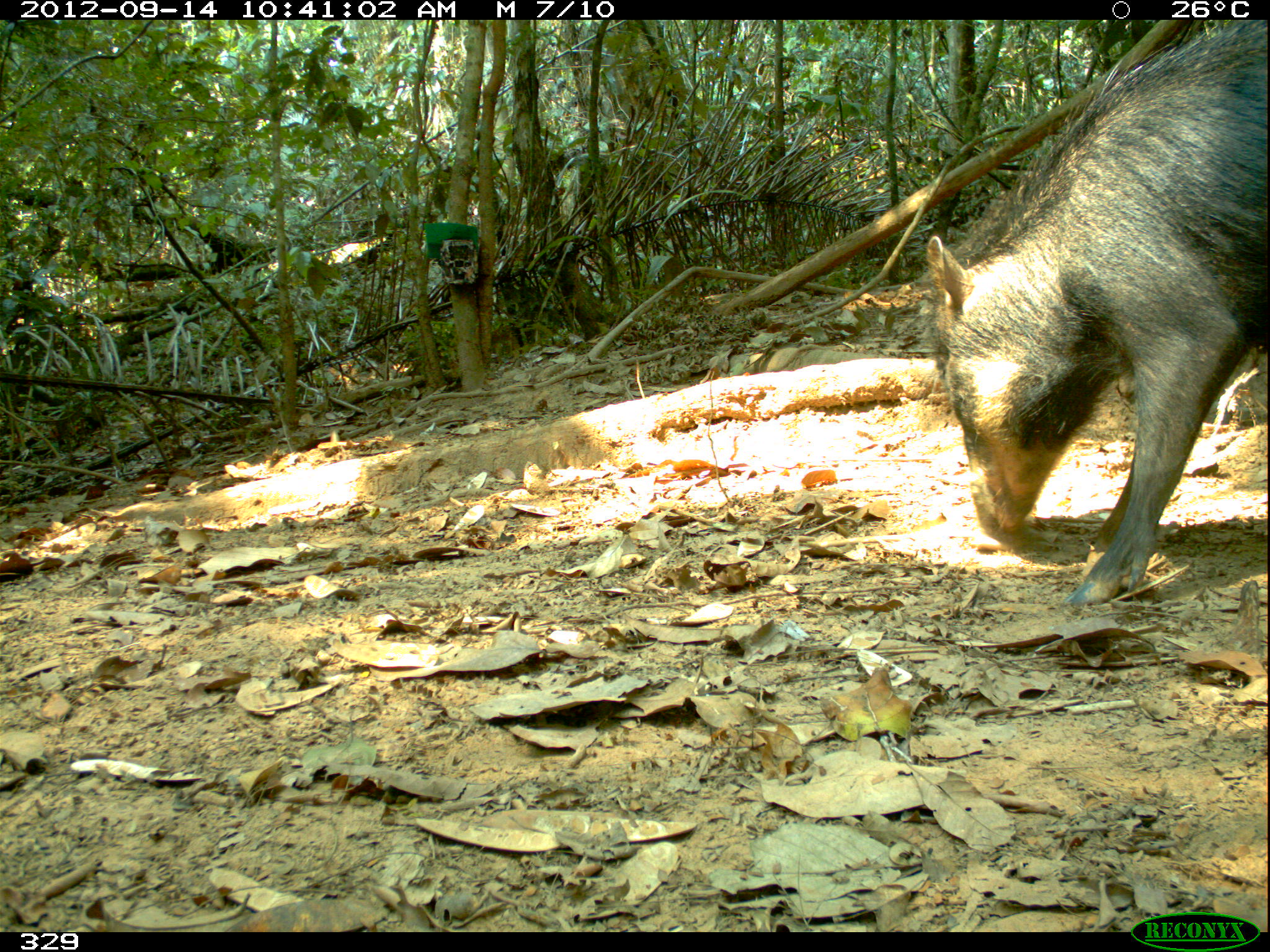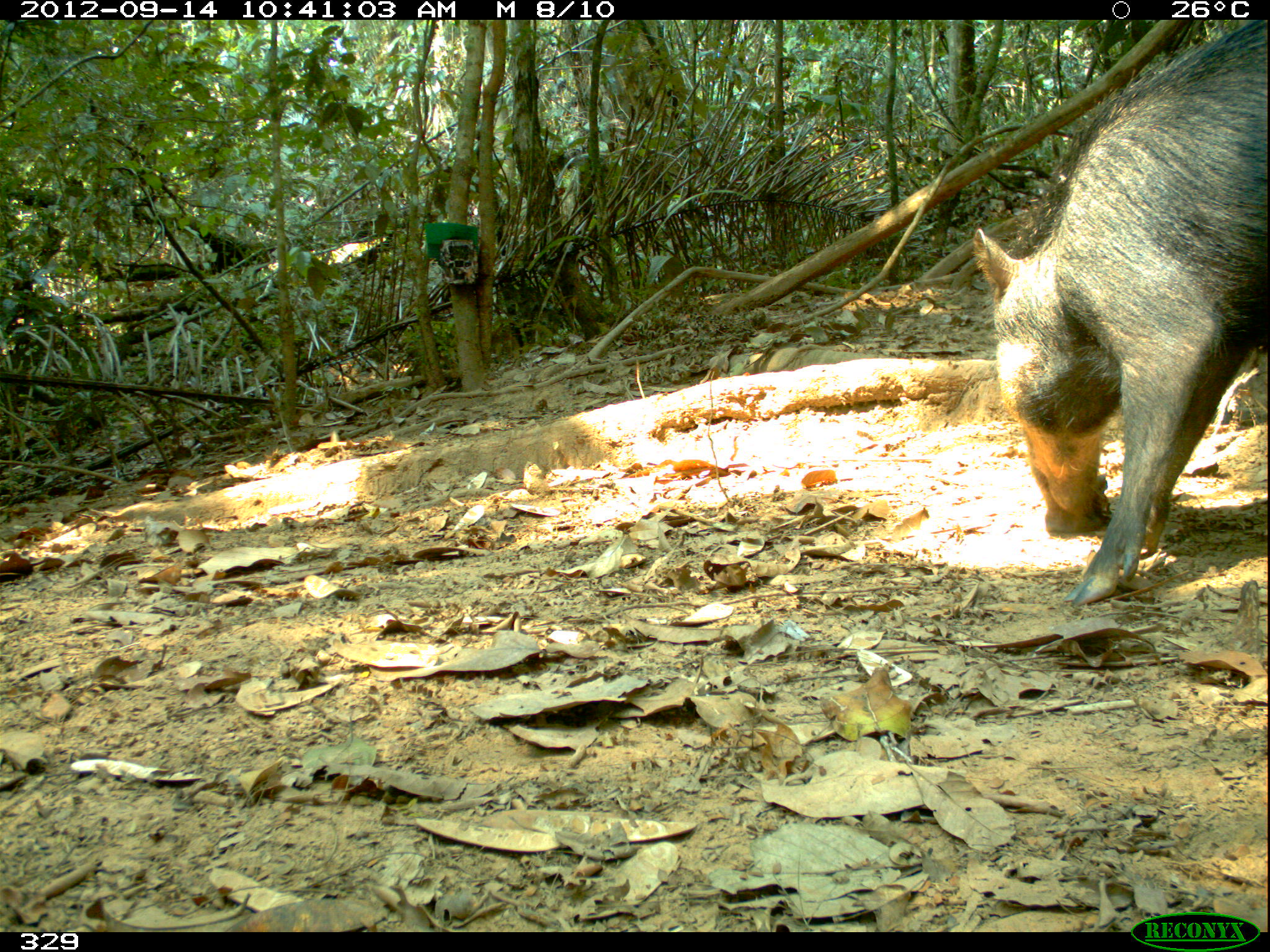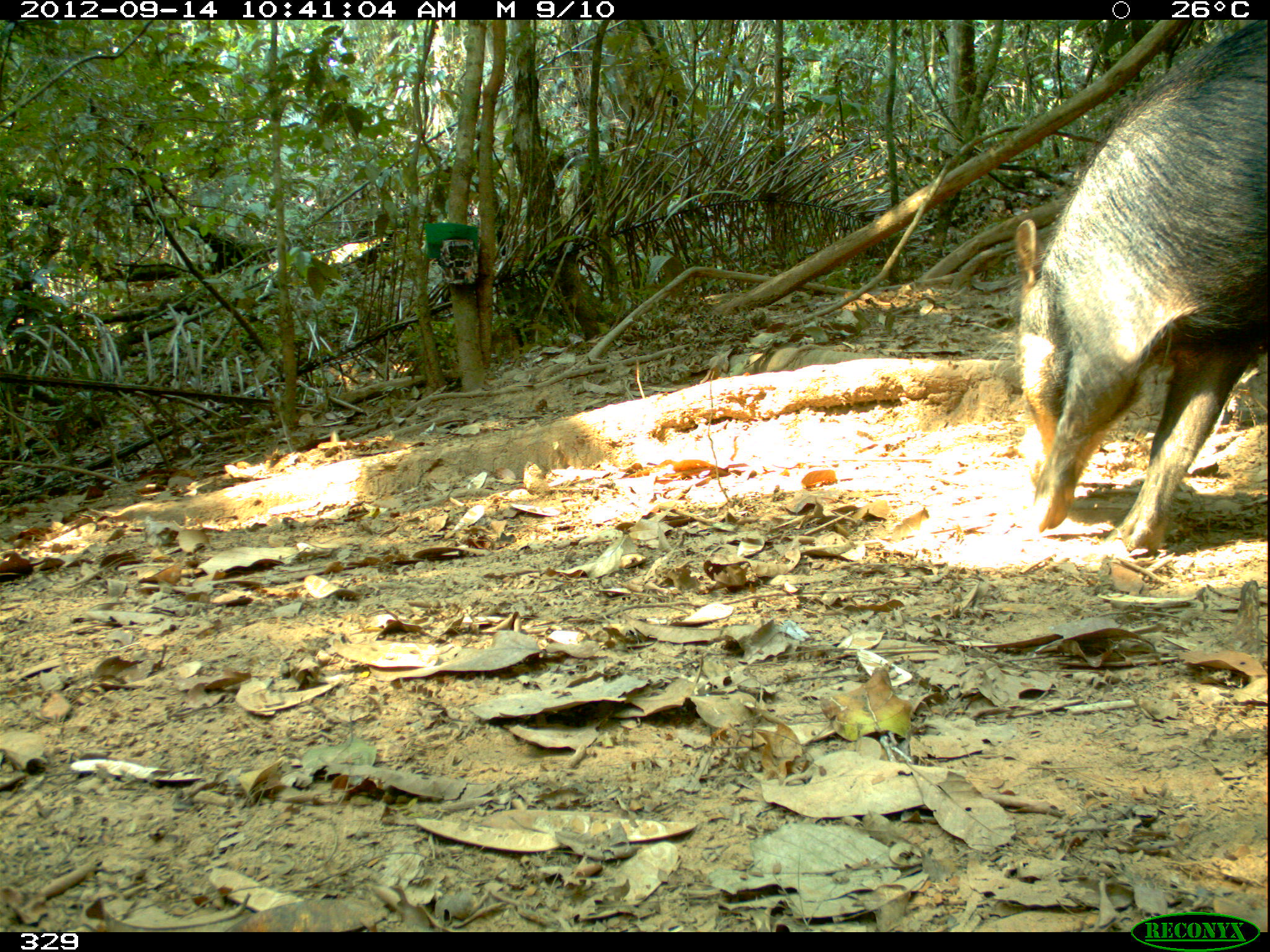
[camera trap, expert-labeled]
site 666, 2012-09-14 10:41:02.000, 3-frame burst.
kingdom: Animalia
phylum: Chordata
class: Mammalia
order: Artiodactyla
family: Tayassuidae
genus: Tayassu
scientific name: Tayassu pecari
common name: white-lipped peccary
Tayassu pecari (white-lipped peccary).